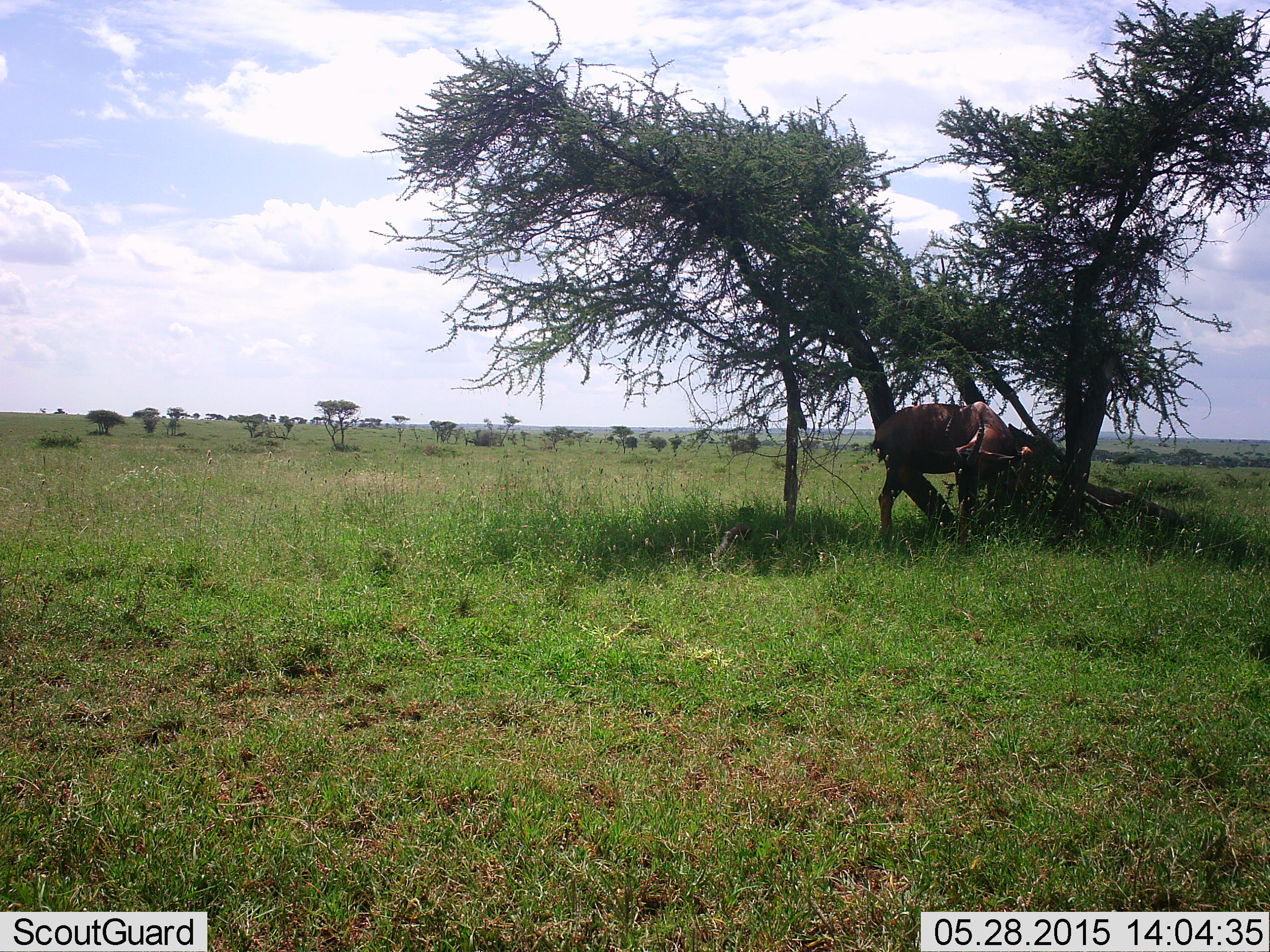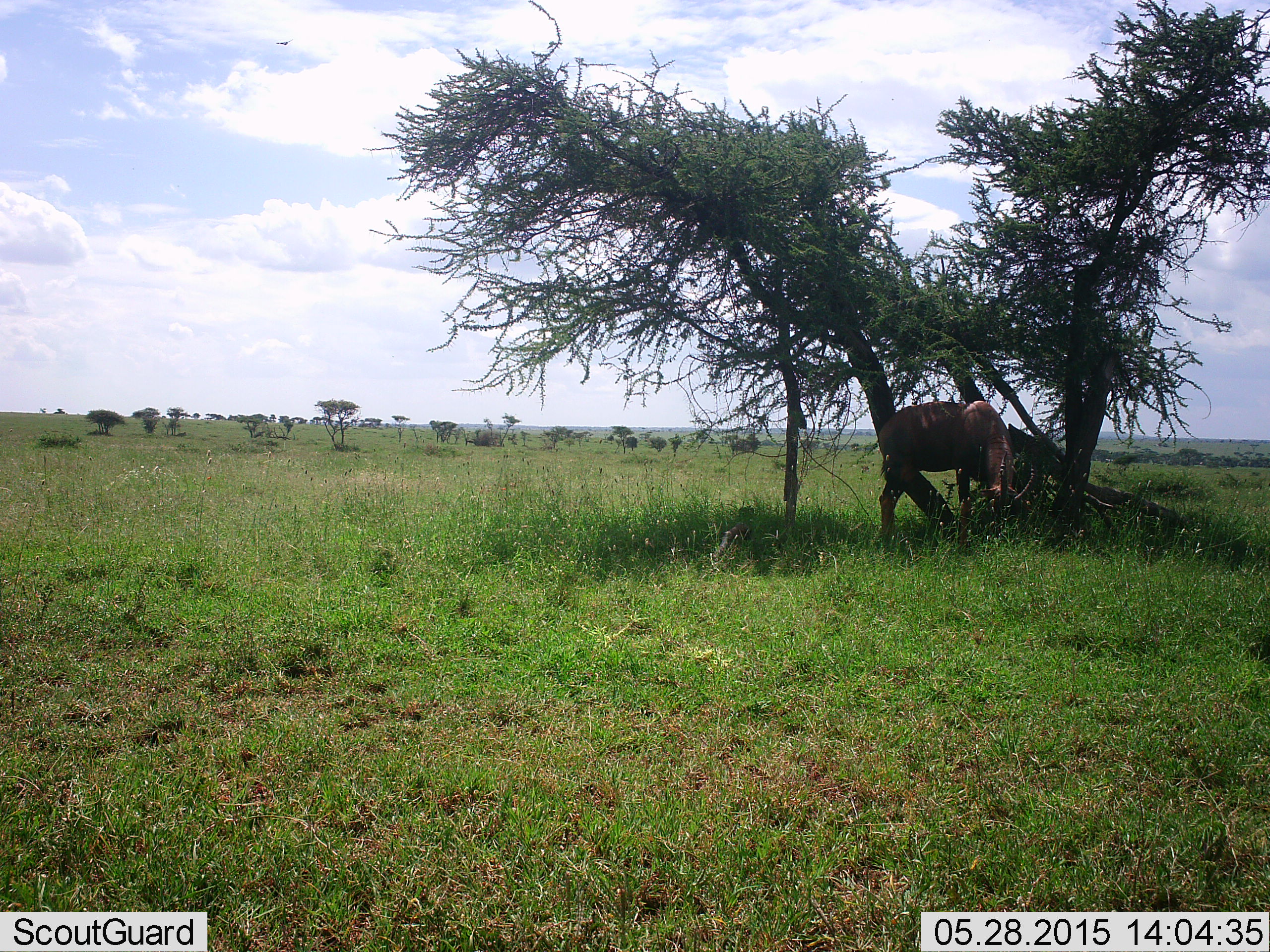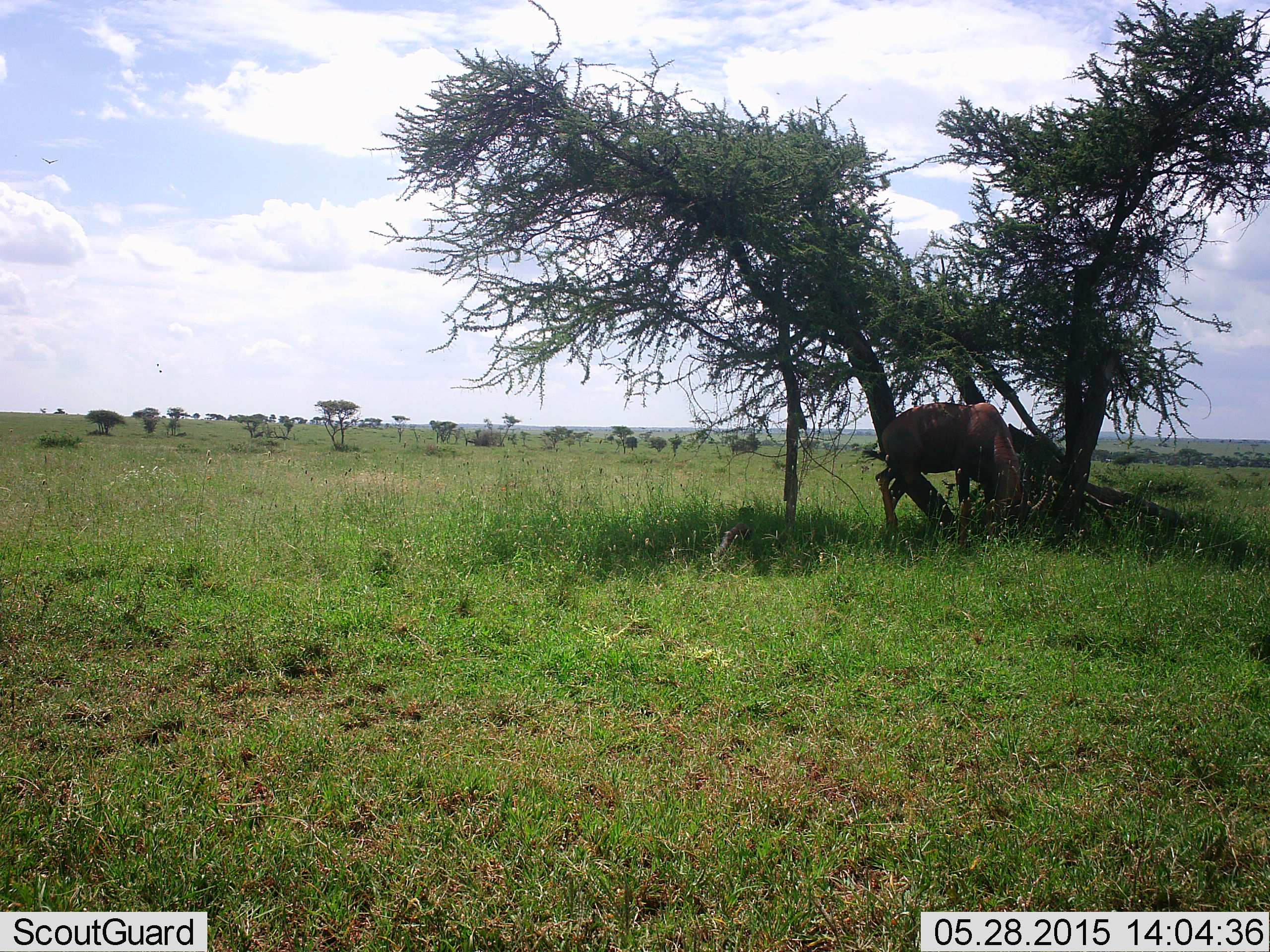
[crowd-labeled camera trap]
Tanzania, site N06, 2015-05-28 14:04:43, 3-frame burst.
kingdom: Animalia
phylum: Chordata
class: Mammalia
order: Artiodactyla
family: Bovidae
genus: Damaliscus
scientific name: Damaliscus lunatus jimela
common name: topi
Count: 1.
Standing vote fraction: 55%.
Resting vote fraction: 18%.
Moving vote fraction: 9%.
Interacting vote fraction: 18%.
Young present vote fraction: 0%.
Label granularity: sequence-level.